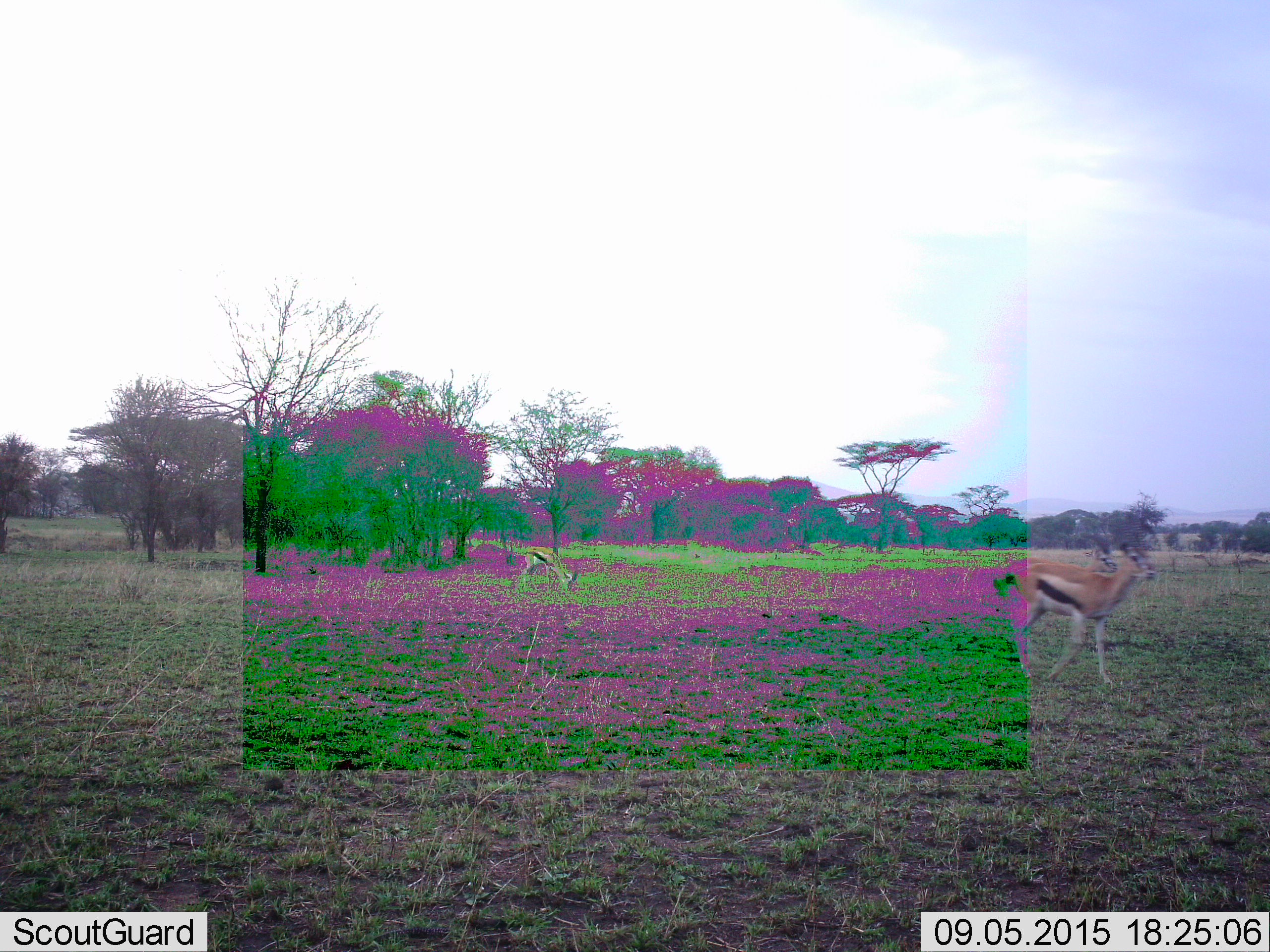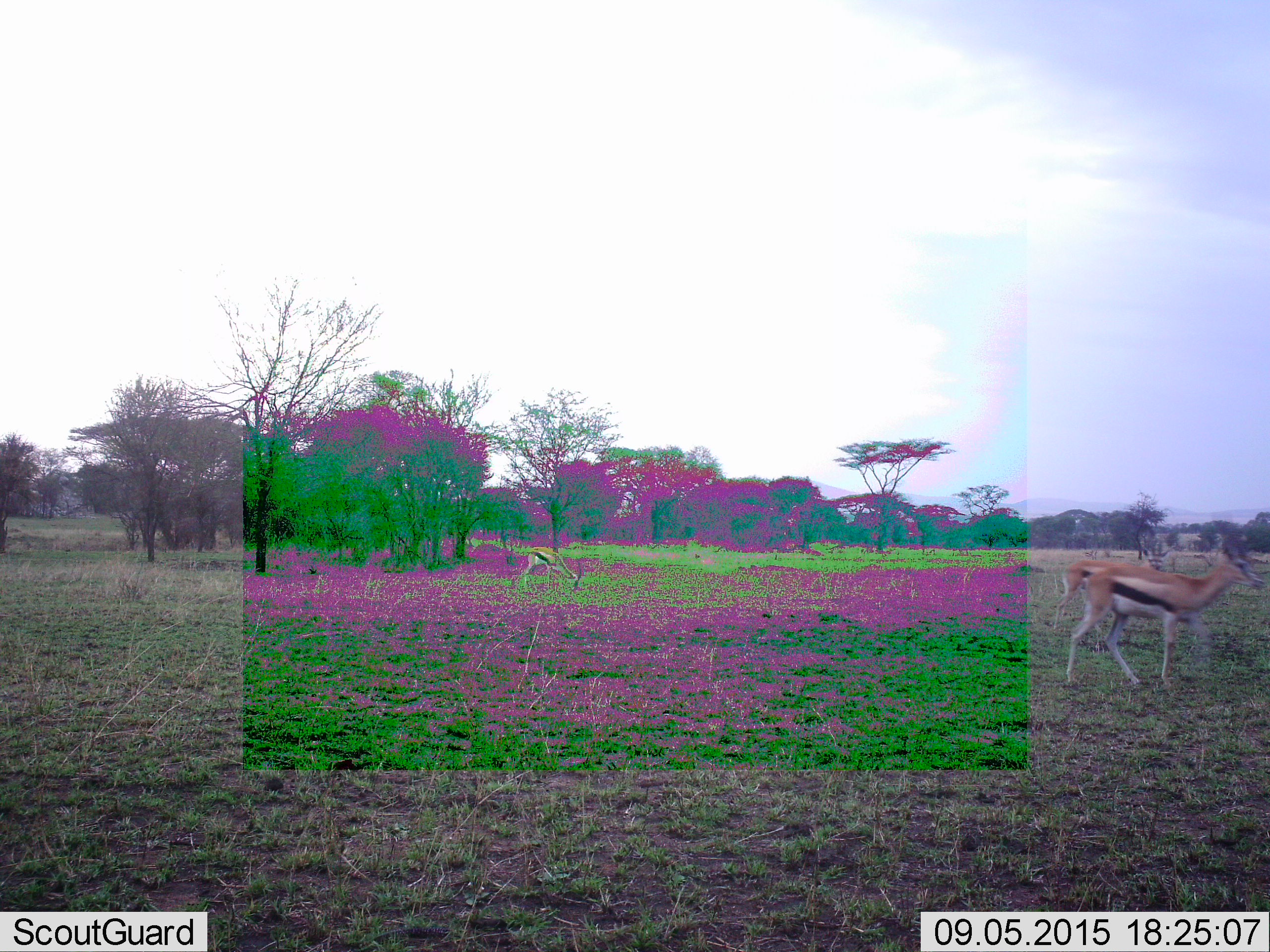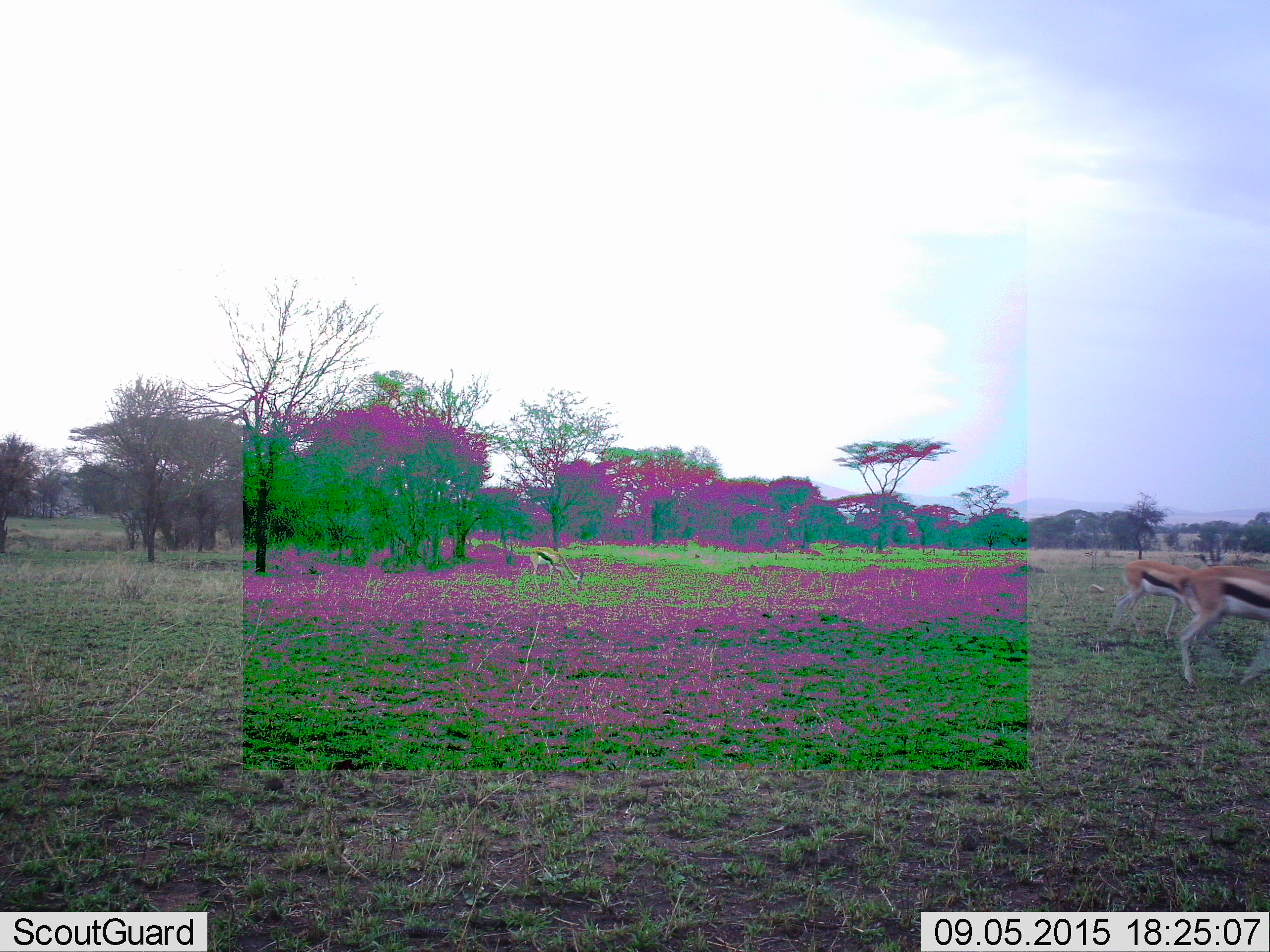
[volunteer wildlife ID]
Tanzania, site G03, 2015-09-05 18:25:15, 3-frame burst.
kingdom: Animalia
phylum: Chordata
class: Mammalia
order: Artiodactyla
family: Bovidae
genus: Eudorcas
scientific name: Eudorcas thomsonii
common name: thomson's gazelle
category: gazellethomsons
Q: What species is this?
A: Gazellethomsons (thomson's gazelle) (Eudorcas thomsonii).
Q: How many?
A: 3.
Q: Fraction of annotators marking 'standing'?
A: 32%.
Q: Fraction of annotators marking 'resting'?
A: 0%.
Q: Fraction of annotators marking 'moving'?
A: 79%.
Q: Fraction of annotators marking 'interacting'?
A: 0%.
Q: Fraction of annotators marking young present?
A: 0%.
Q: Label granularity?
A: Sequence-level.